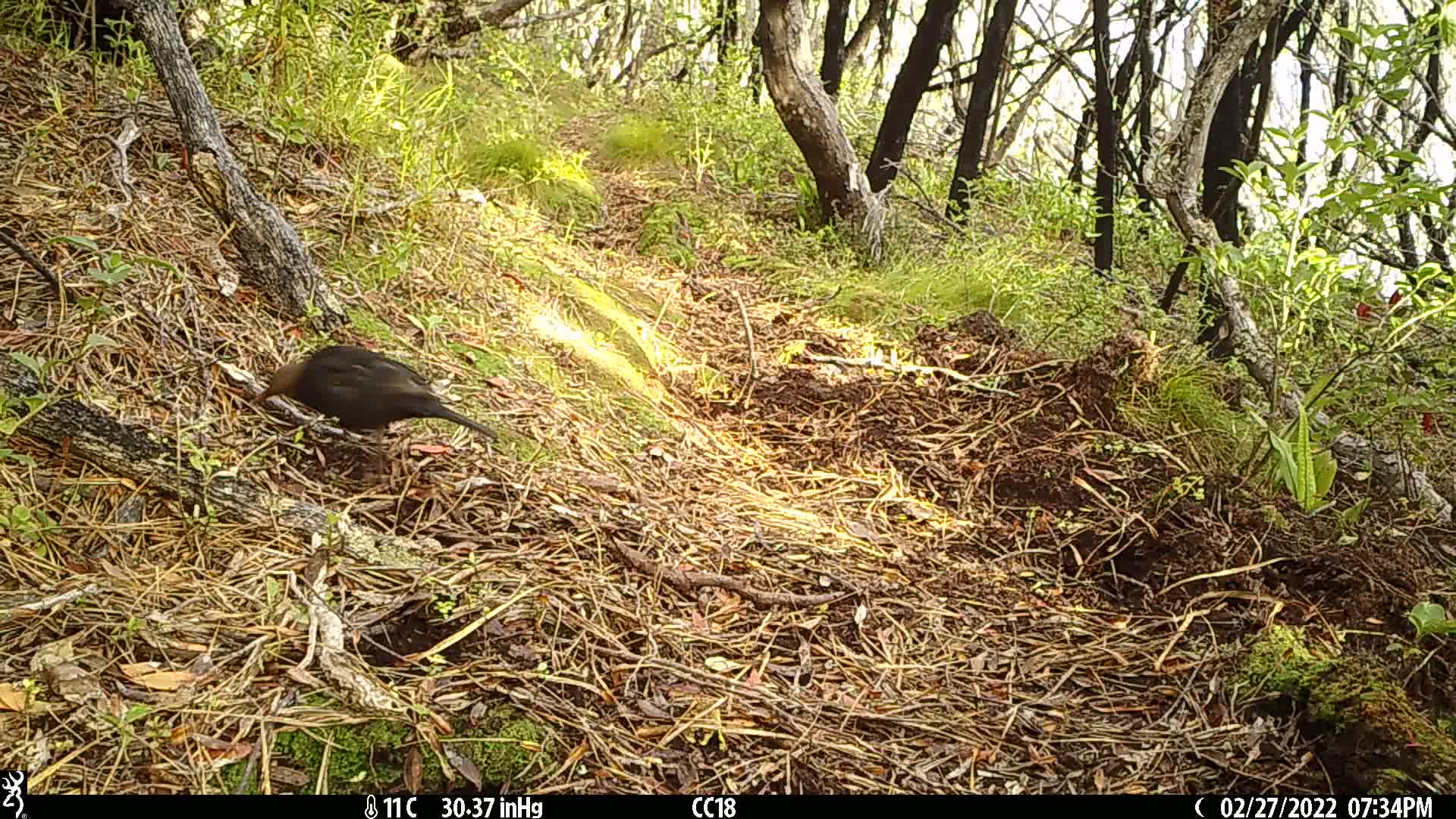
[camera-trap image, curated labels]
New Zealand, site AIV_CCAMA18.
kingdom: Animalia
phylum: Chordata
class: Aves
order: Passeriformes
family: Turdidae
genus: Turdus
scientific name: Turdus merula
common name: eurasian blackbird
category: blackbird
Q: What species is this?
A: Blackbird (eurasian blackbird) (Turdus merula).